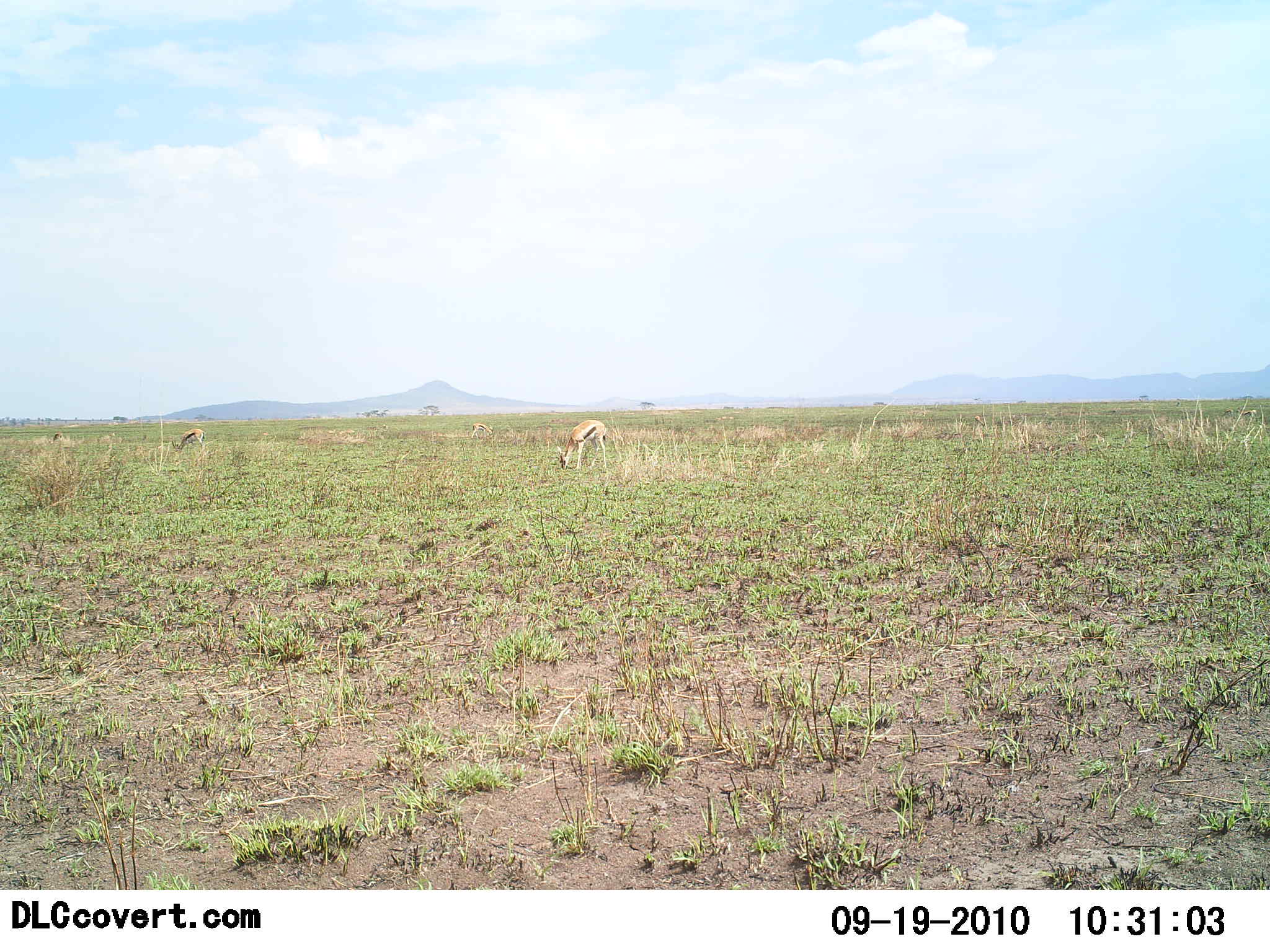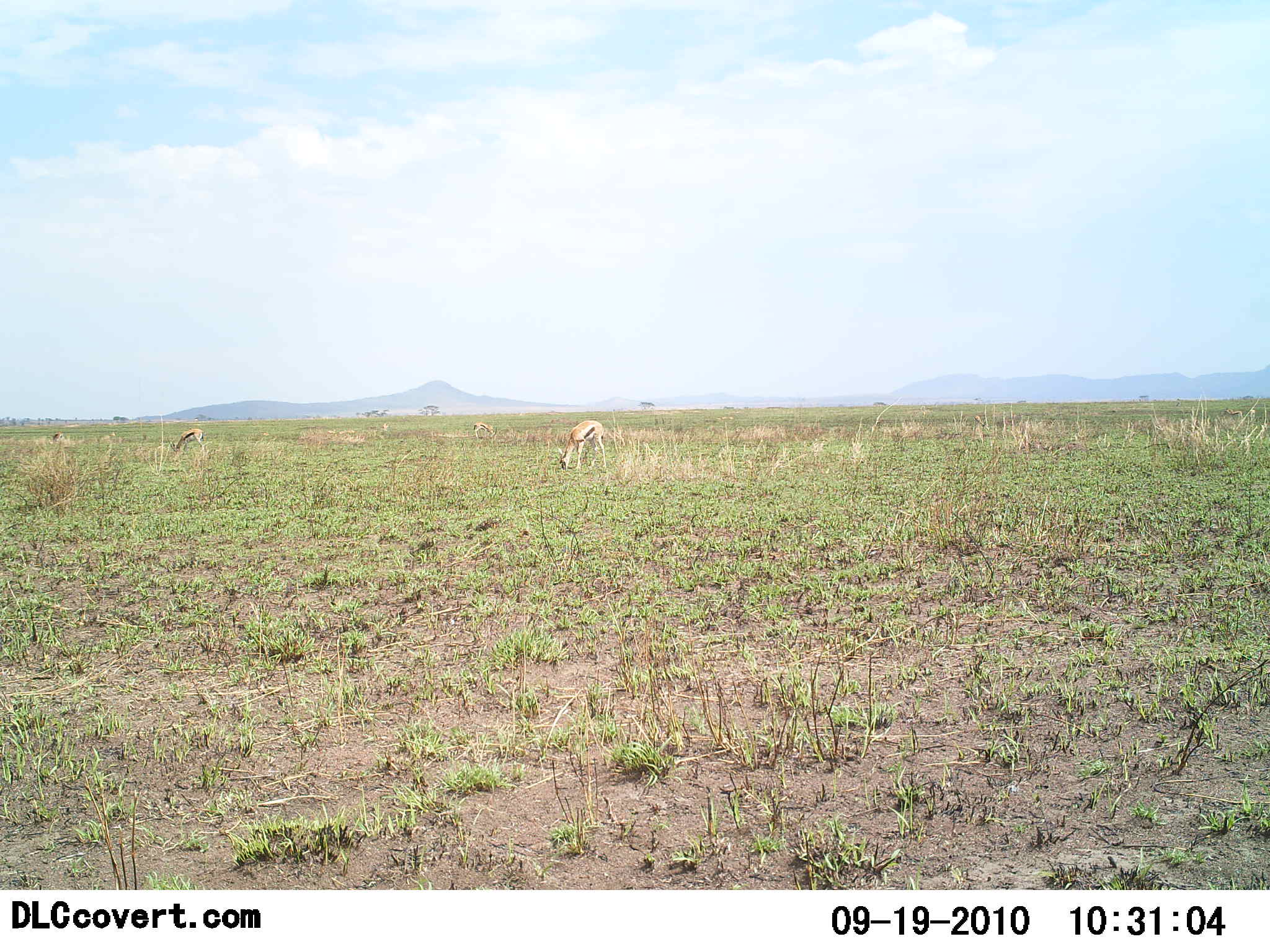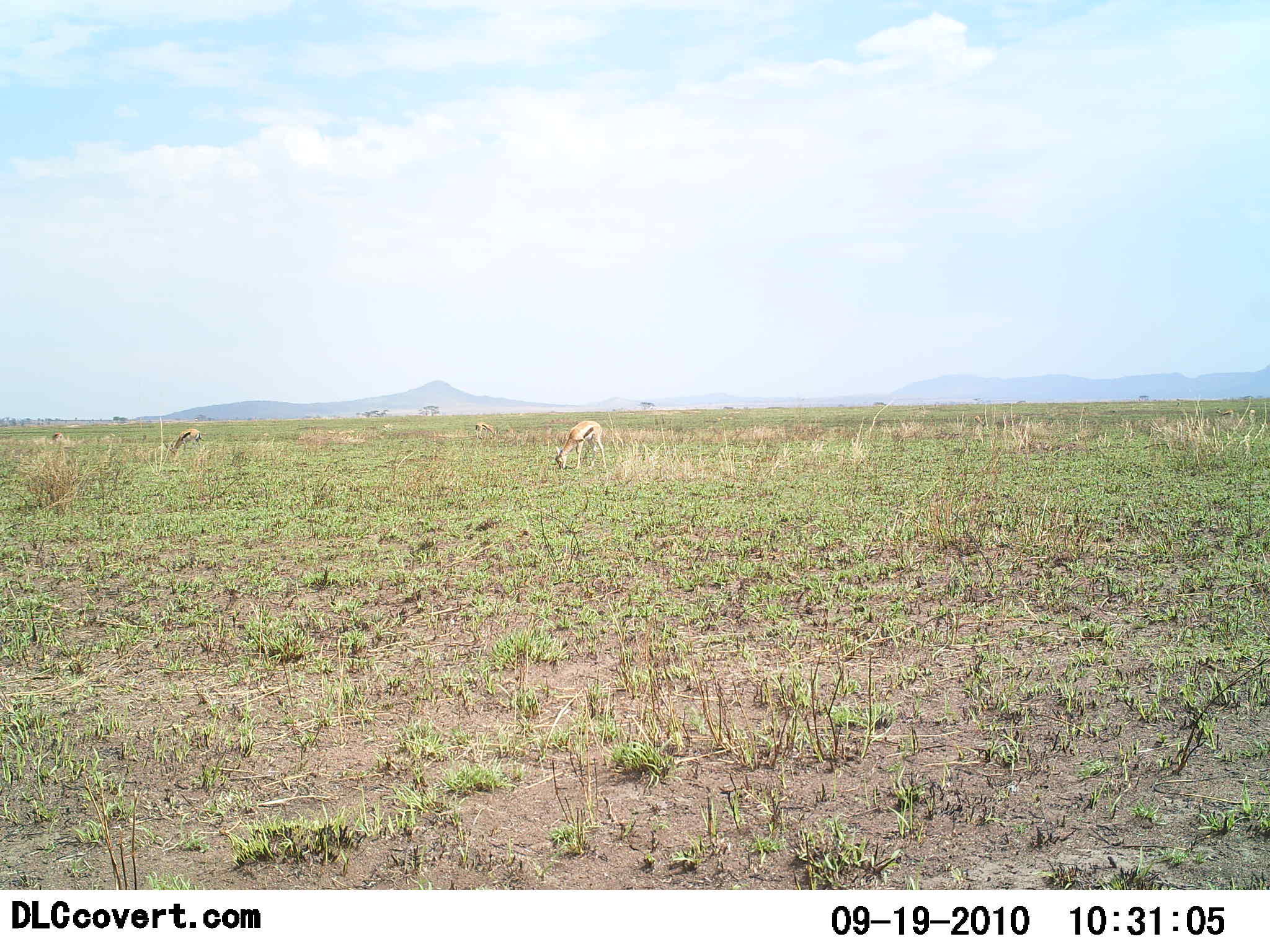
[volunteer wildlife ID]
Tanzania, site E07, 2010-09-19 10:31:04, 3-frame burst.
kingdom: Animalia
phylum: Chordata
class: Mammalia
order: Artiodactyla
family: Bovidae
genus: Eudorcas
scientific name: Eudorcas thomsonii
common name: thomson's gazelle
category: gazellethomsons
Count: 3.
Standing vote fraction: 29%.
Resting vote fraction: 0%.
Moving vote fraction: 0%.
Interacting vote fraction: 0%.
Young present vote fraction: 0%.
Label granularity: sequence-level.